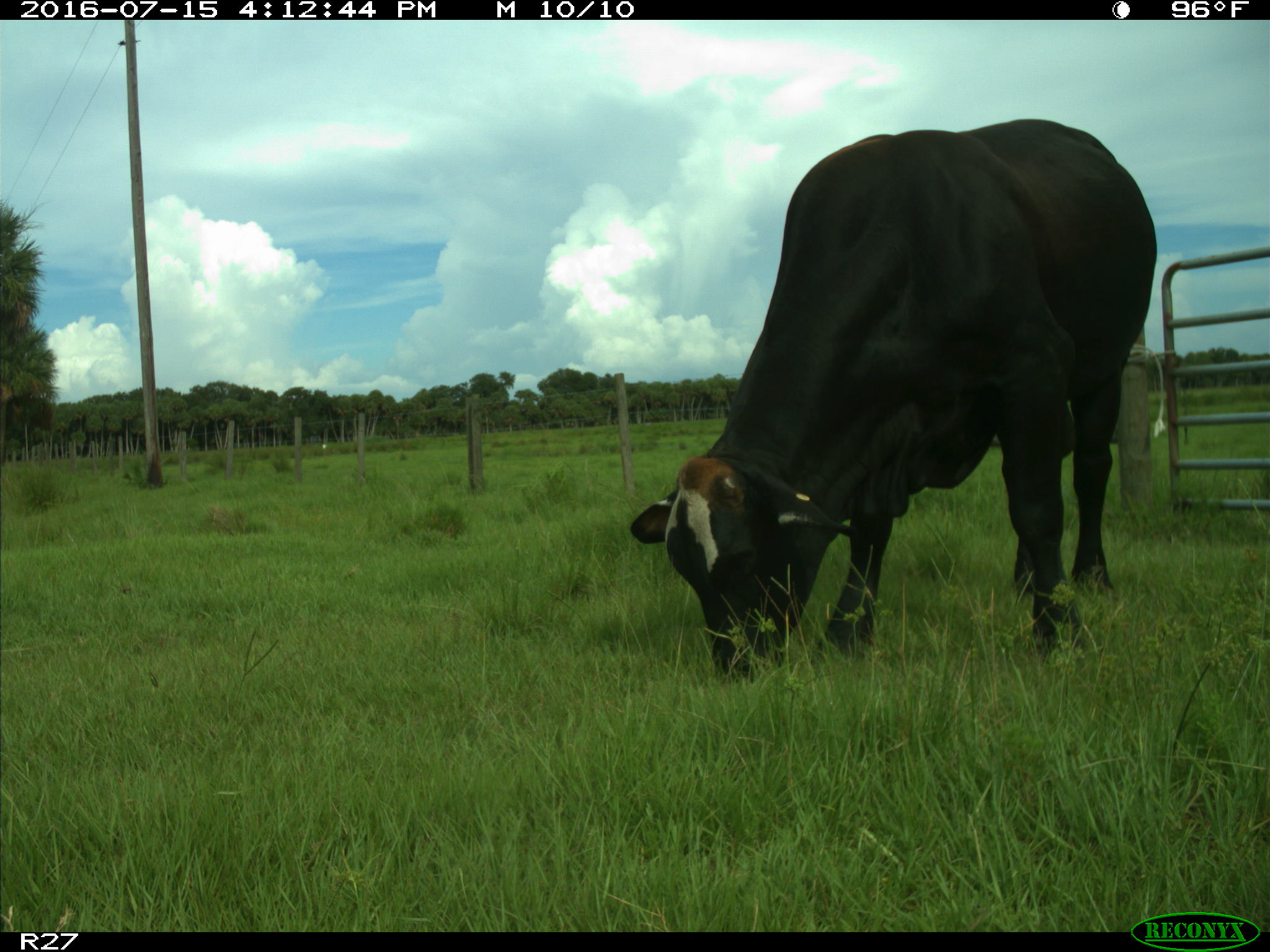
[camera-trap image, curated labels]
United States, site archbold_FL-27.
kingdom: Animalia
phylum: Chordata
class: Mammalia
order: Artiodactyla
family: Bovidae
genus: Bos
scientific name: Bos taurus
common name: domestic cow